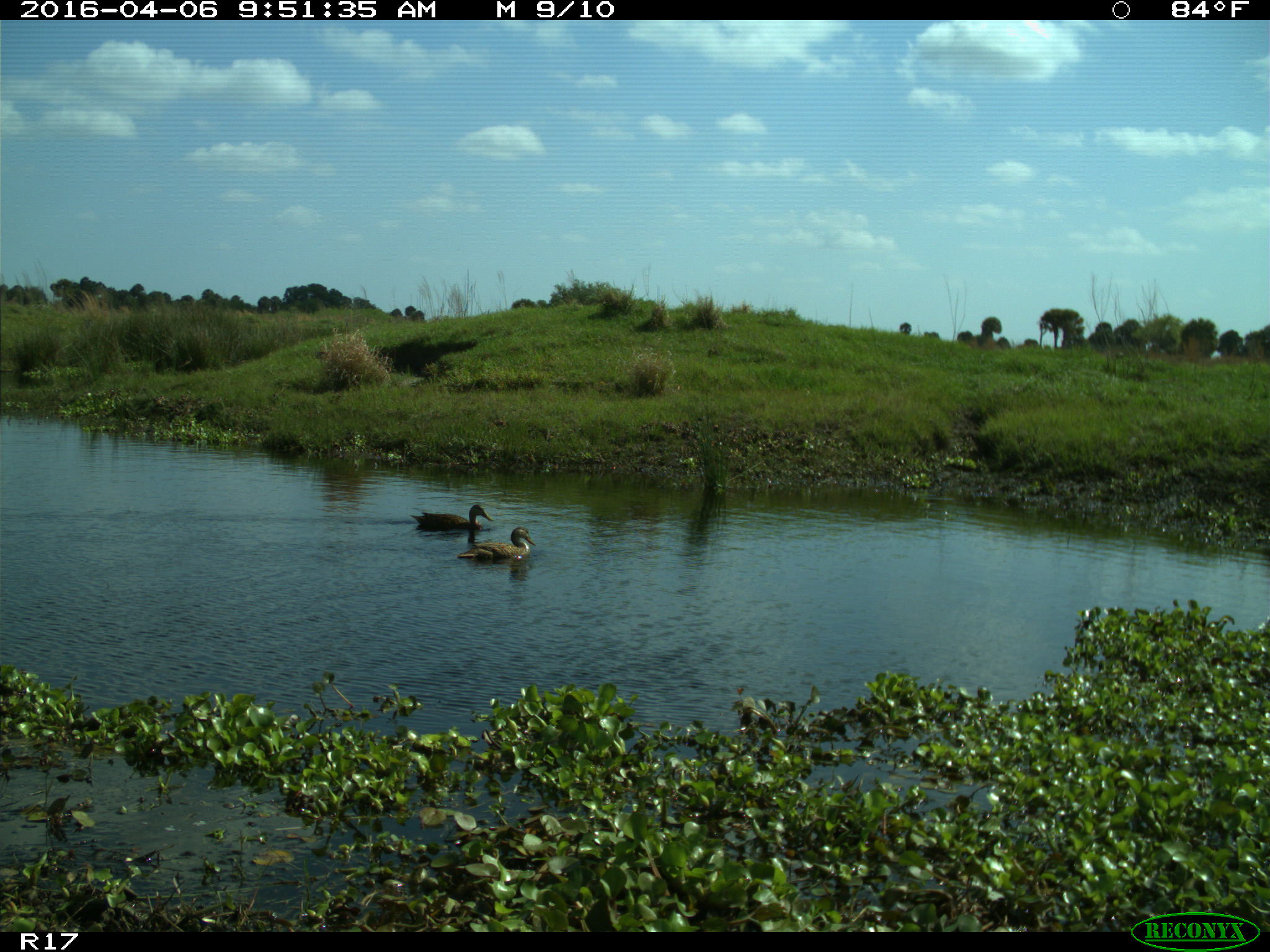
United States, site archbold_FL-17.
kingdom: Animalia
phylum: Chordata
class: Aves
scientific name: Aves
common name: birds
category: unidentified bird